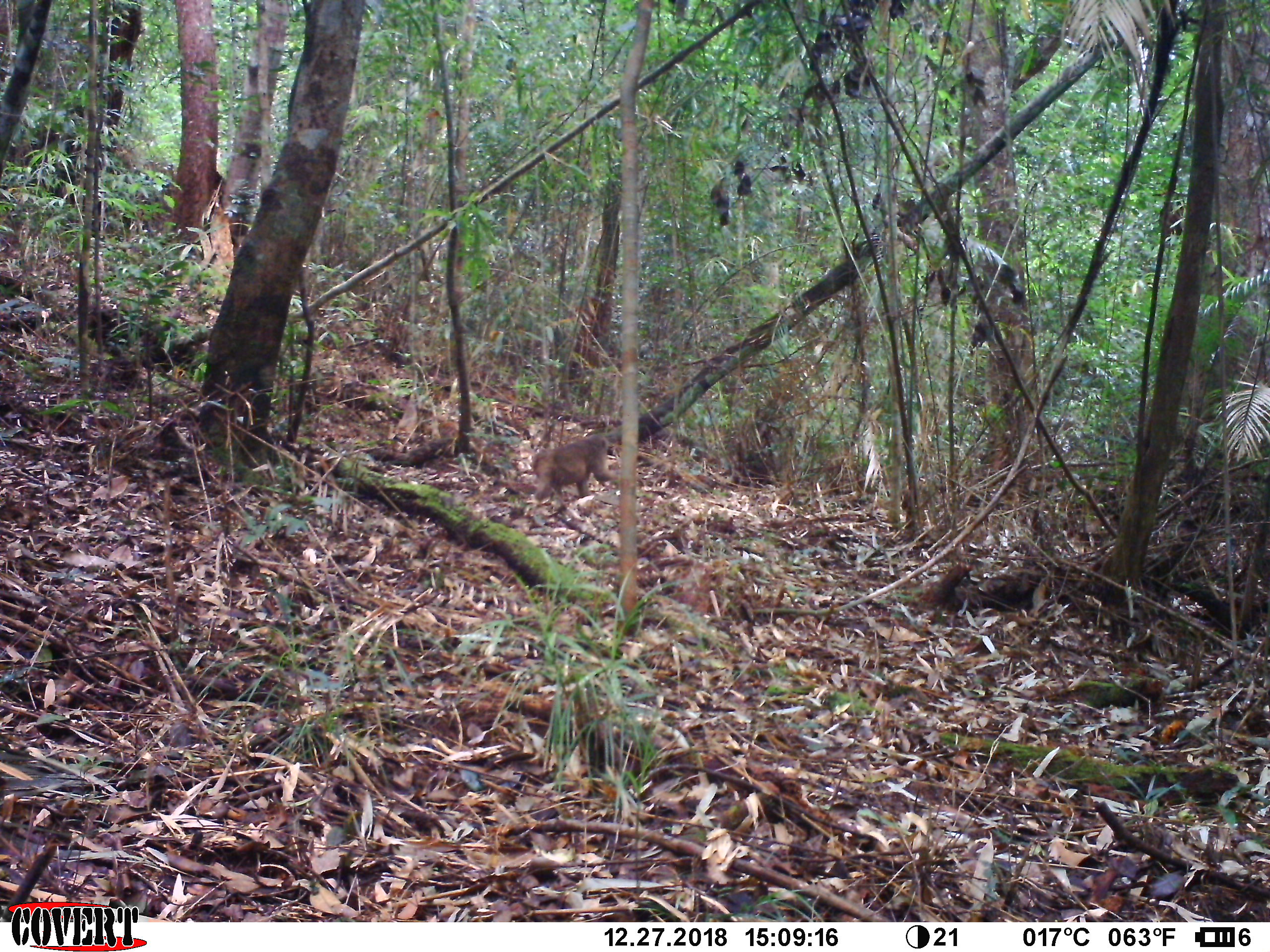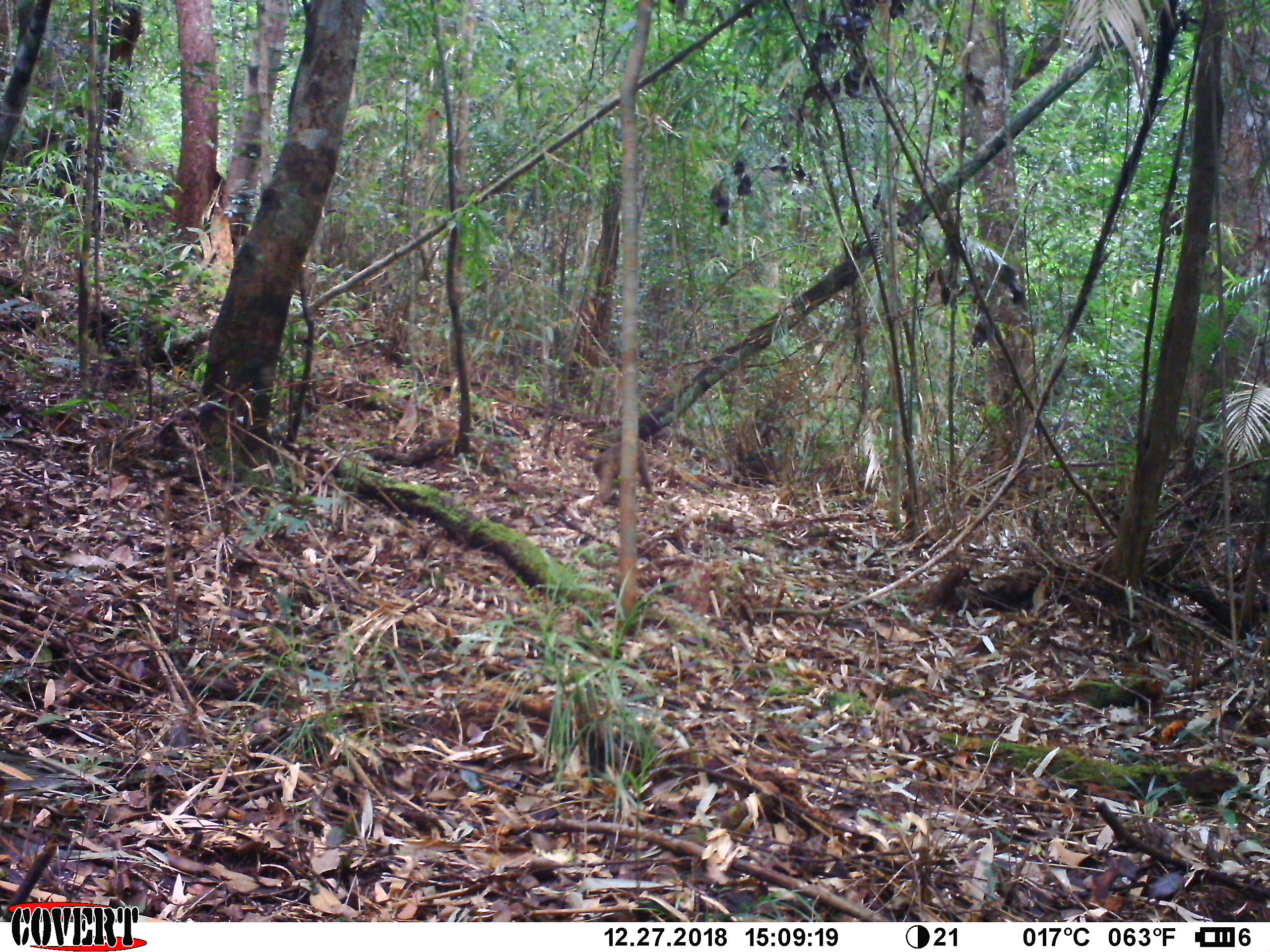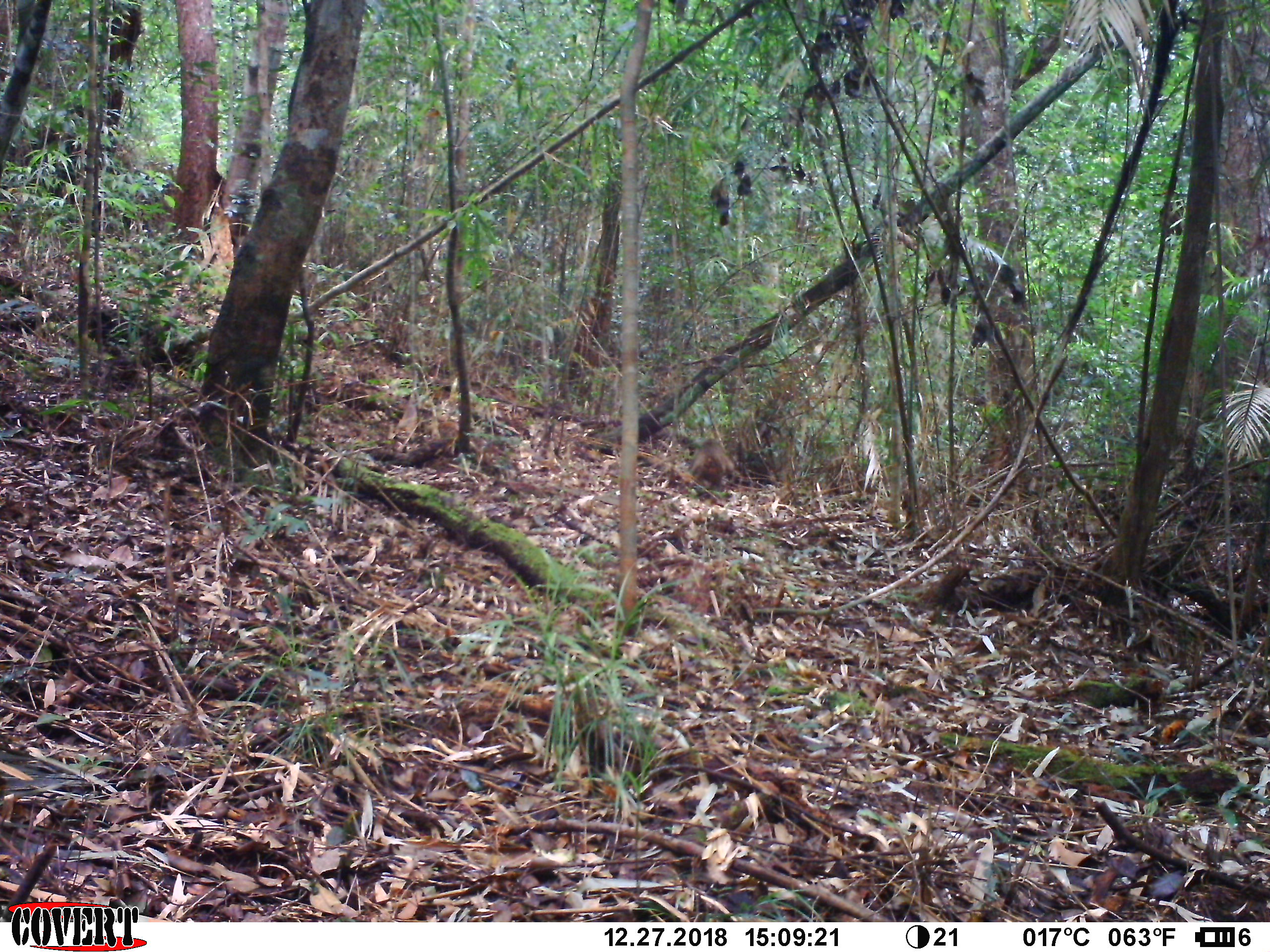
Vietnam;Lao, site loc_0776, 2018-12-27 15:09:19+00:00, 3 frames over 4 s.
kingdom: Animalia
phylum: Chordata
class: Mammalia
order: Primates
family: Cercopithecidae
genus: Macaca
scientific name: Macaca arctoides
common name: stump-tailed macaque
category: stump tailed macaque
Stump tailed macaque (stump-tailed macaque) (Macaca arctoides). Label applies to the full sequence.